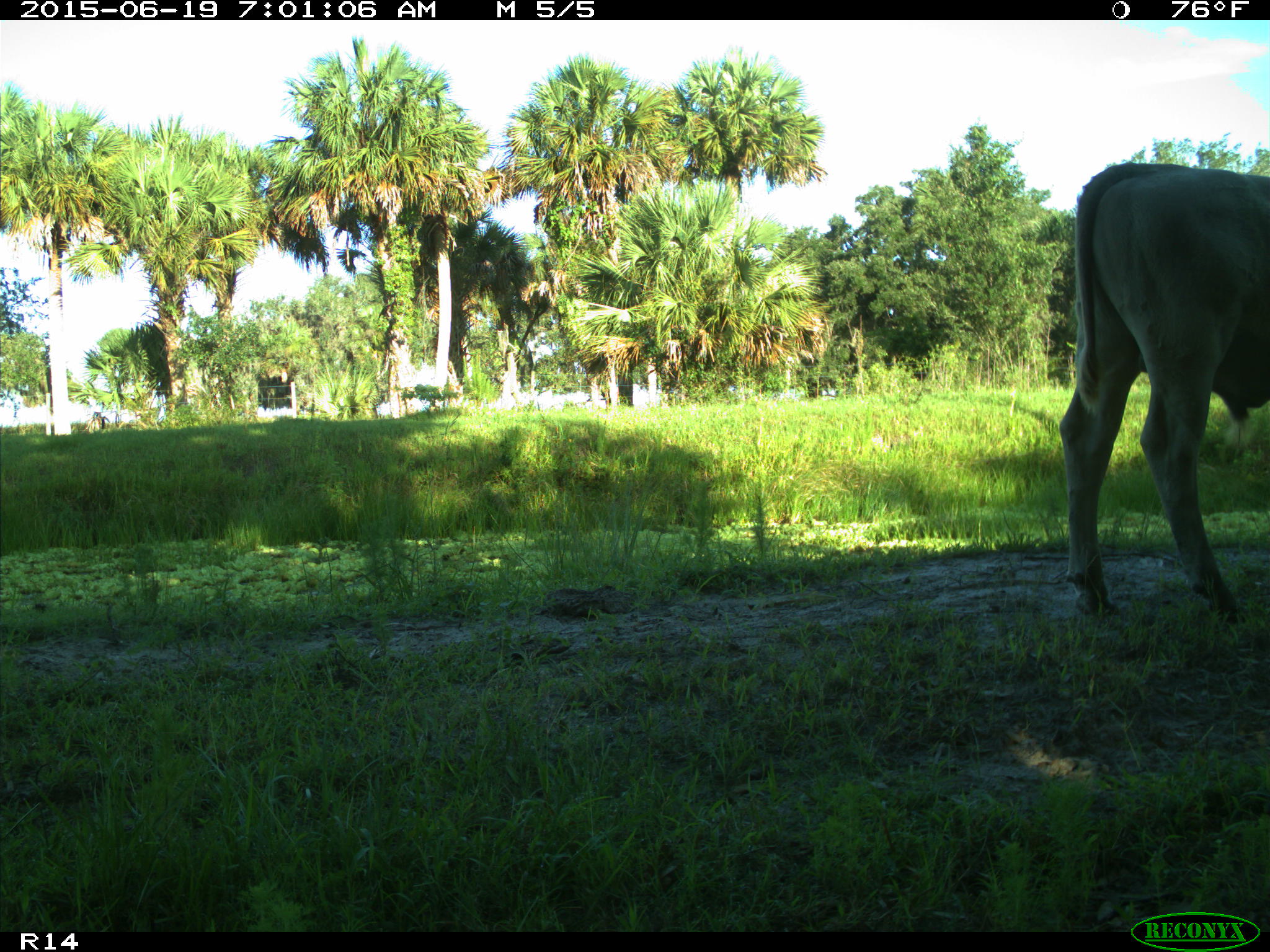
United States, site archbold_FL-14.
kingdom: Animalia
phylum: Chordata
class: Mammalia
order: Artiodactyla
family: Bovidae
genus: Bos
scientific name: Bos taurus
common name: domestic cow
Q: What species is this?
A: Bos taurus (domestic cow).